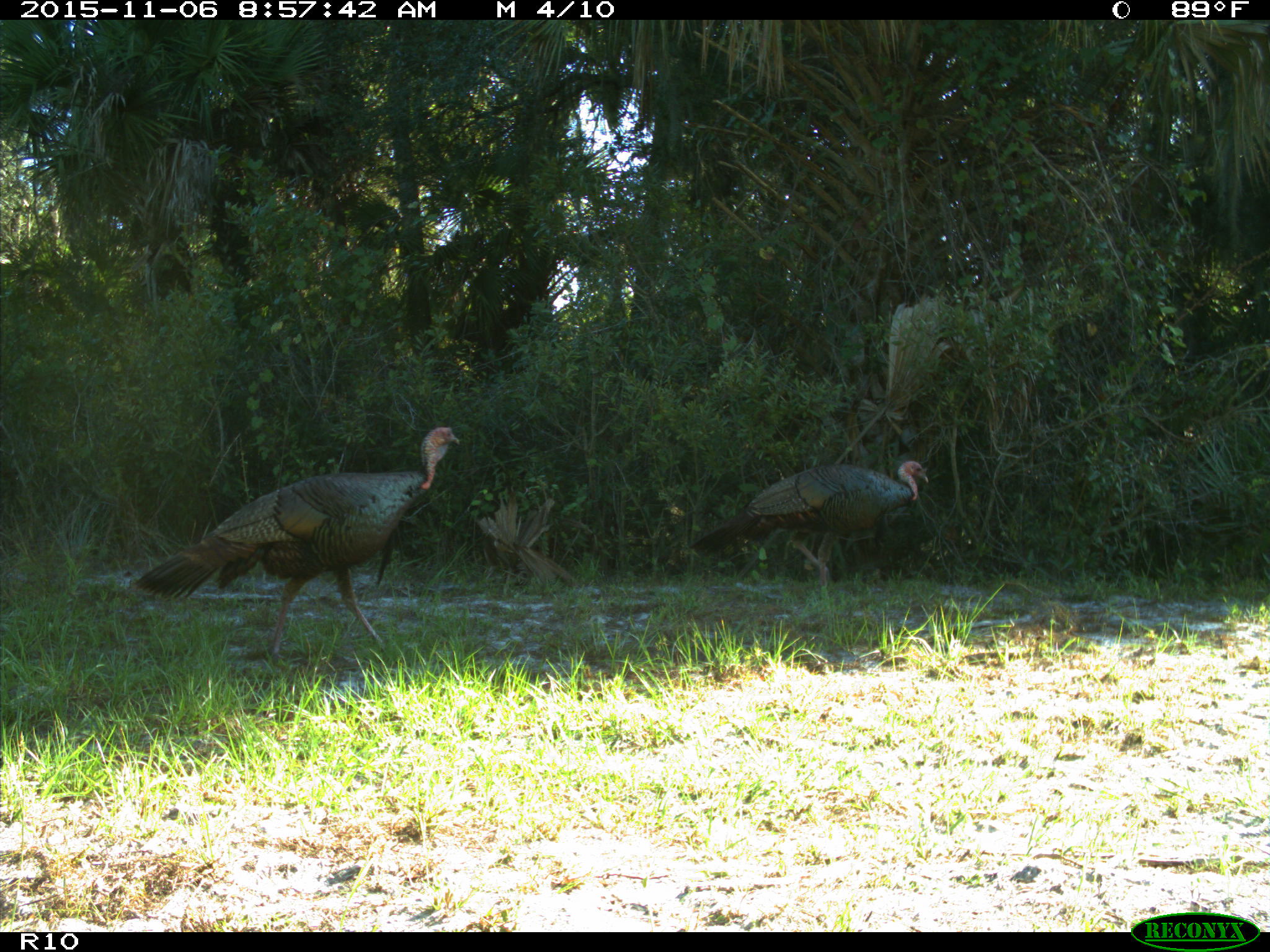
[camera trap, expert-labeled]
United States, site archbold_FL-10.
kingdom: Animalia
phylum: Chordata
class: Aves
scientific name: Aves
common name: birds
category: unidentified bird